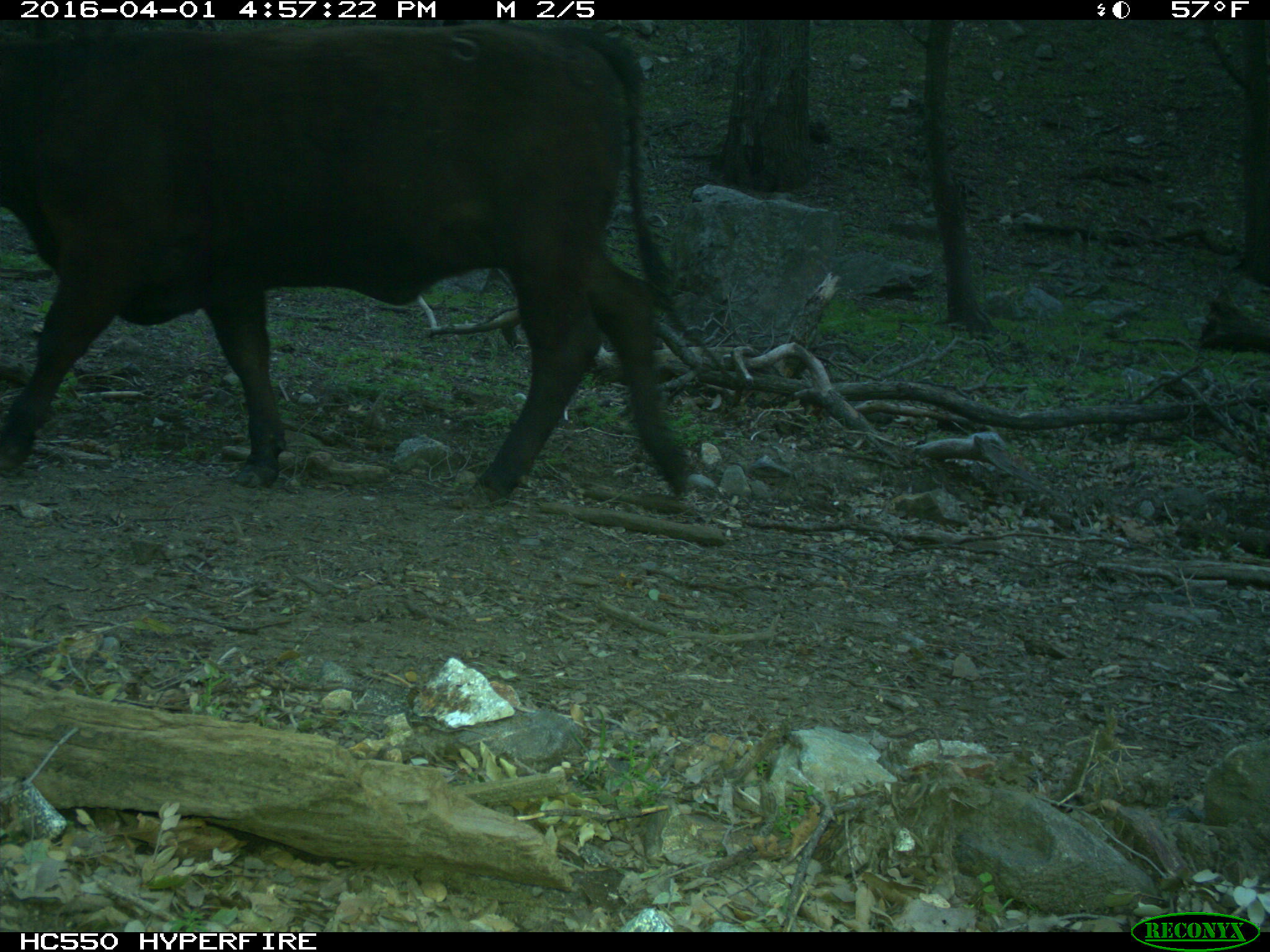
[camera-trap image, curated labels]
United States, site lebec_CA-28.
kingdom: Animalia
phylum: Chordata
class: Mammalia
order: Artiodactyla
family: Bovidae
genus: Bos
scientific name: Bos taurus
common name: domestic cow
Bos taurus (domestic cow).